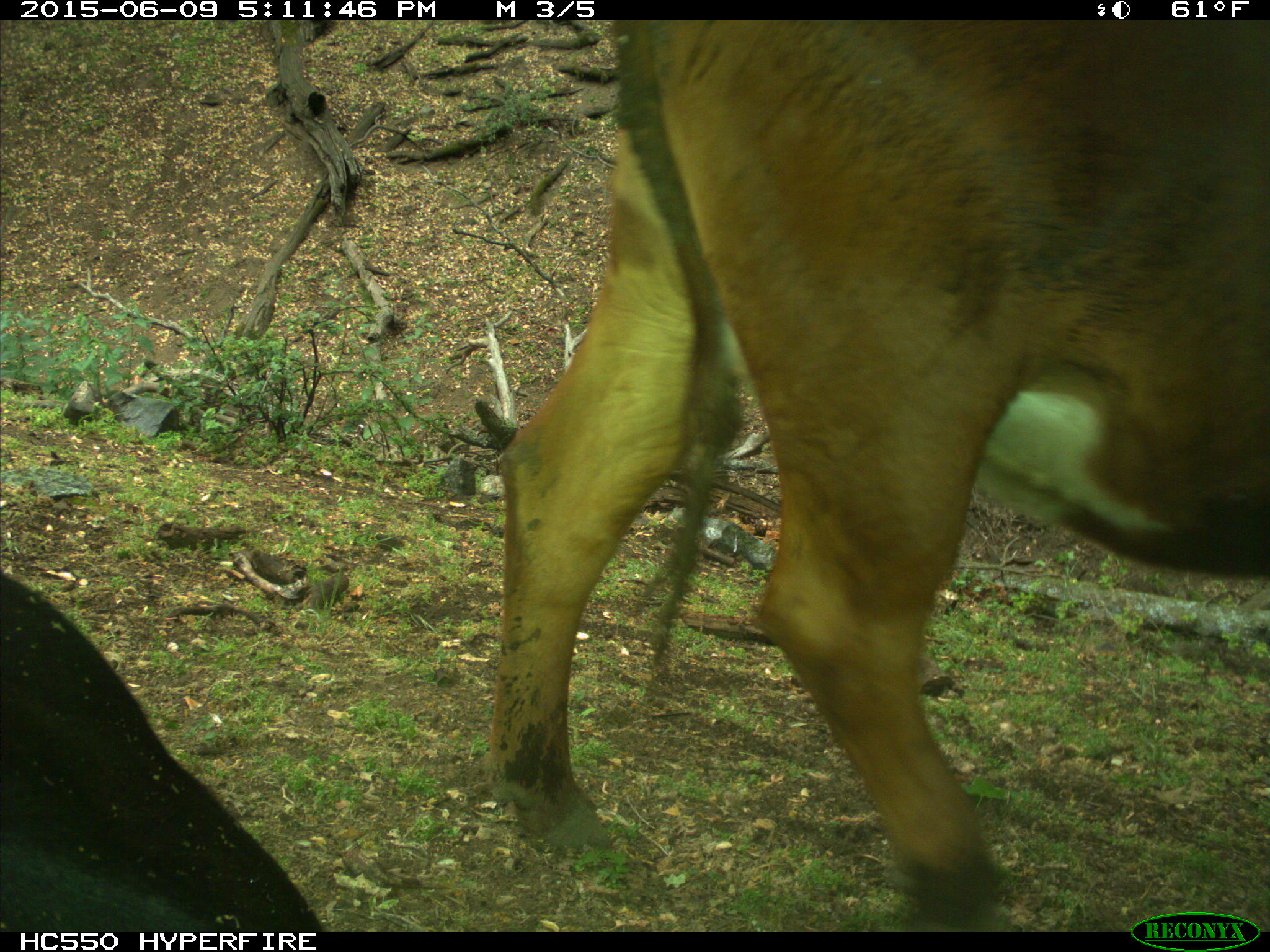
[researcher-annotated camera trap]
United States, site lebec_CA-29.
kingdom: Animalia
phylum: Chordata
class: Mammalia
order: Artiodactyla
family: Bovidae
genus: Bos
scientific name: Bos taurus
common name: domestic cow